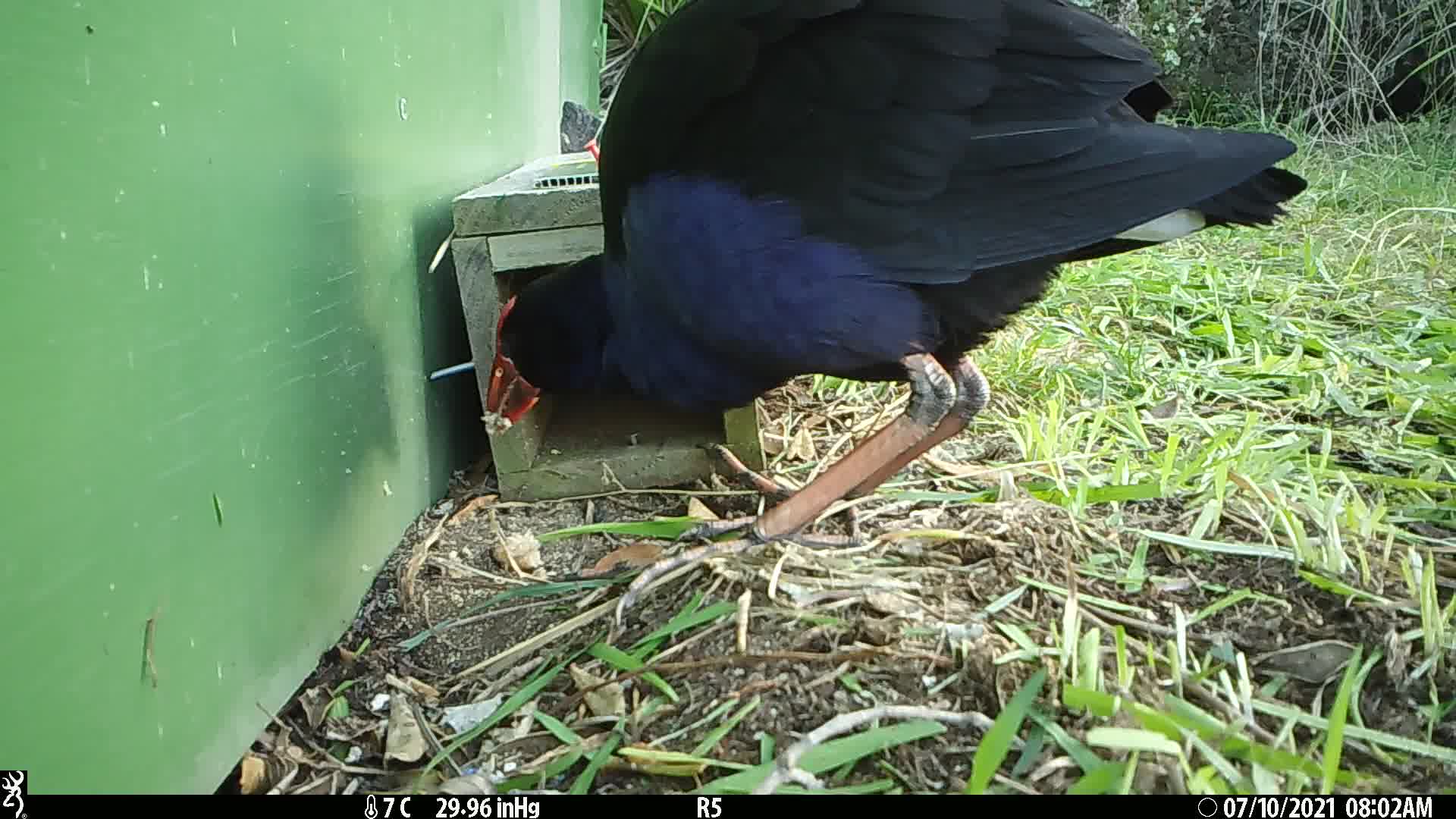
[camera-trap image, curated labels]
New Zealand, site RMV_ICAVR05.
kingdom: Animalia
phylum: Chordata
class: Aves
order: Gruiformes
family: Rallidae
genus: Porphyrio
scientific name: Porphyrio melanotus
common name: australasian swamphen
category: pukeko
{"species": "pukeko (australasian swamphen) (Porphyrio melanotus)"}